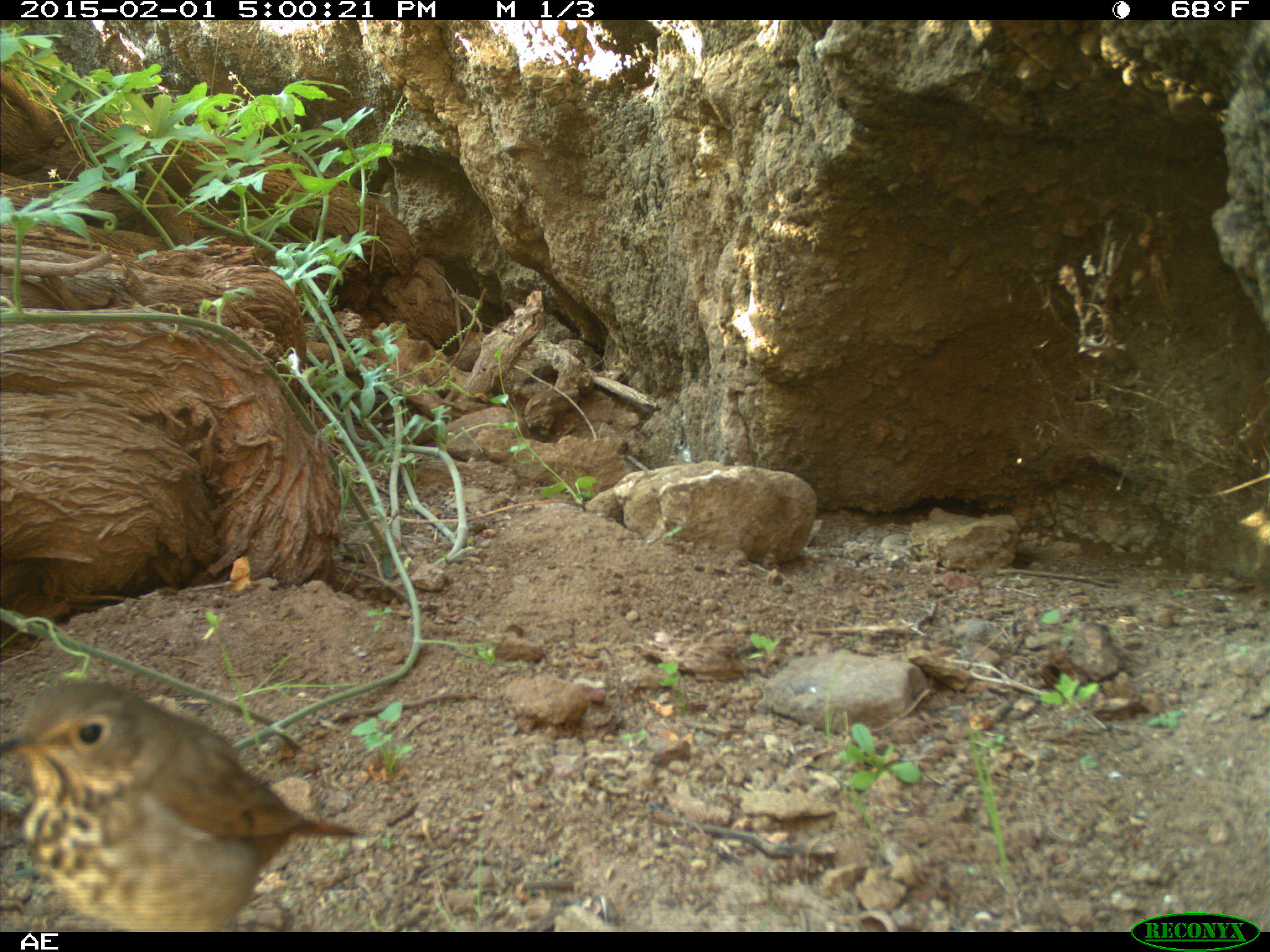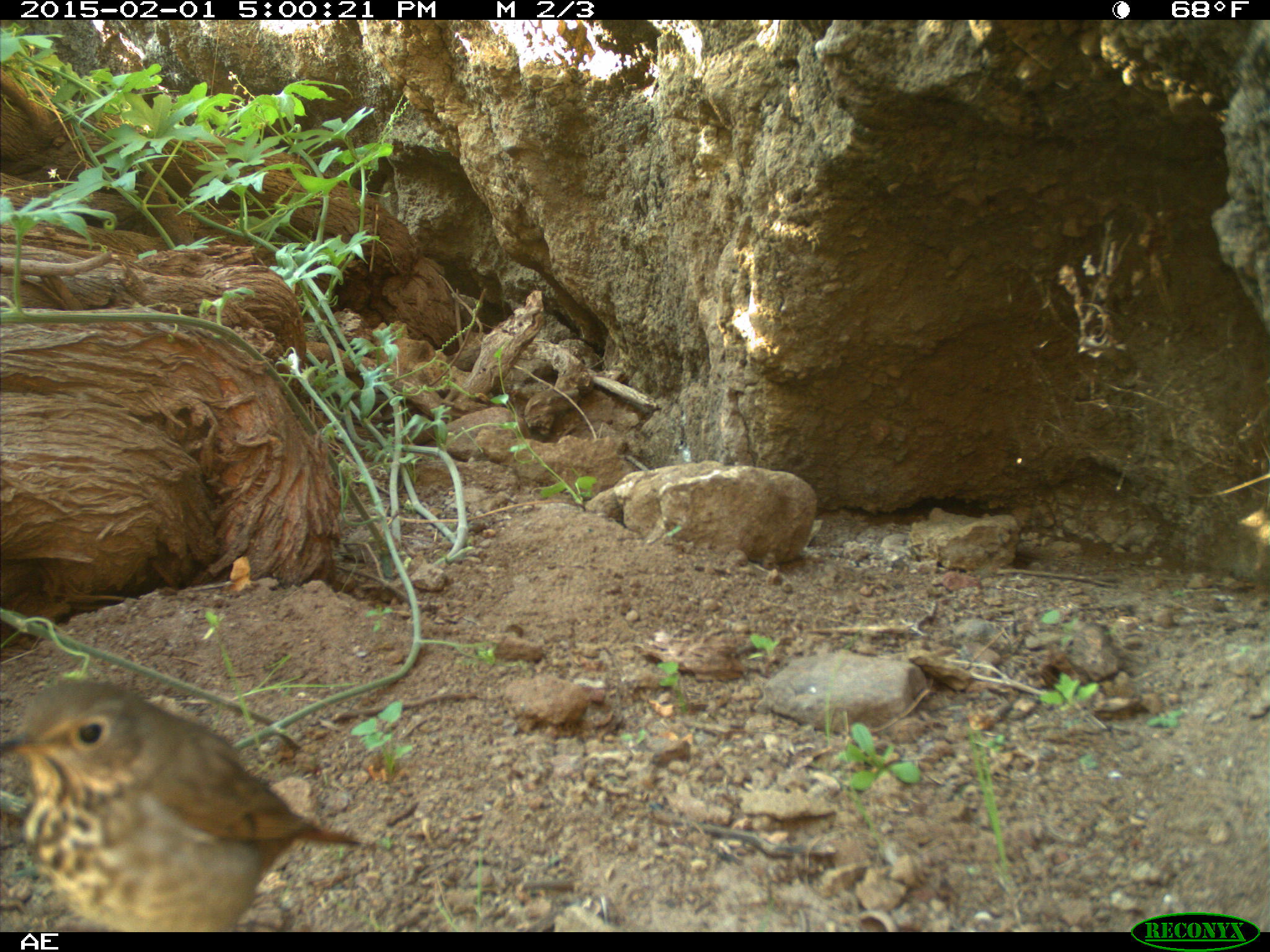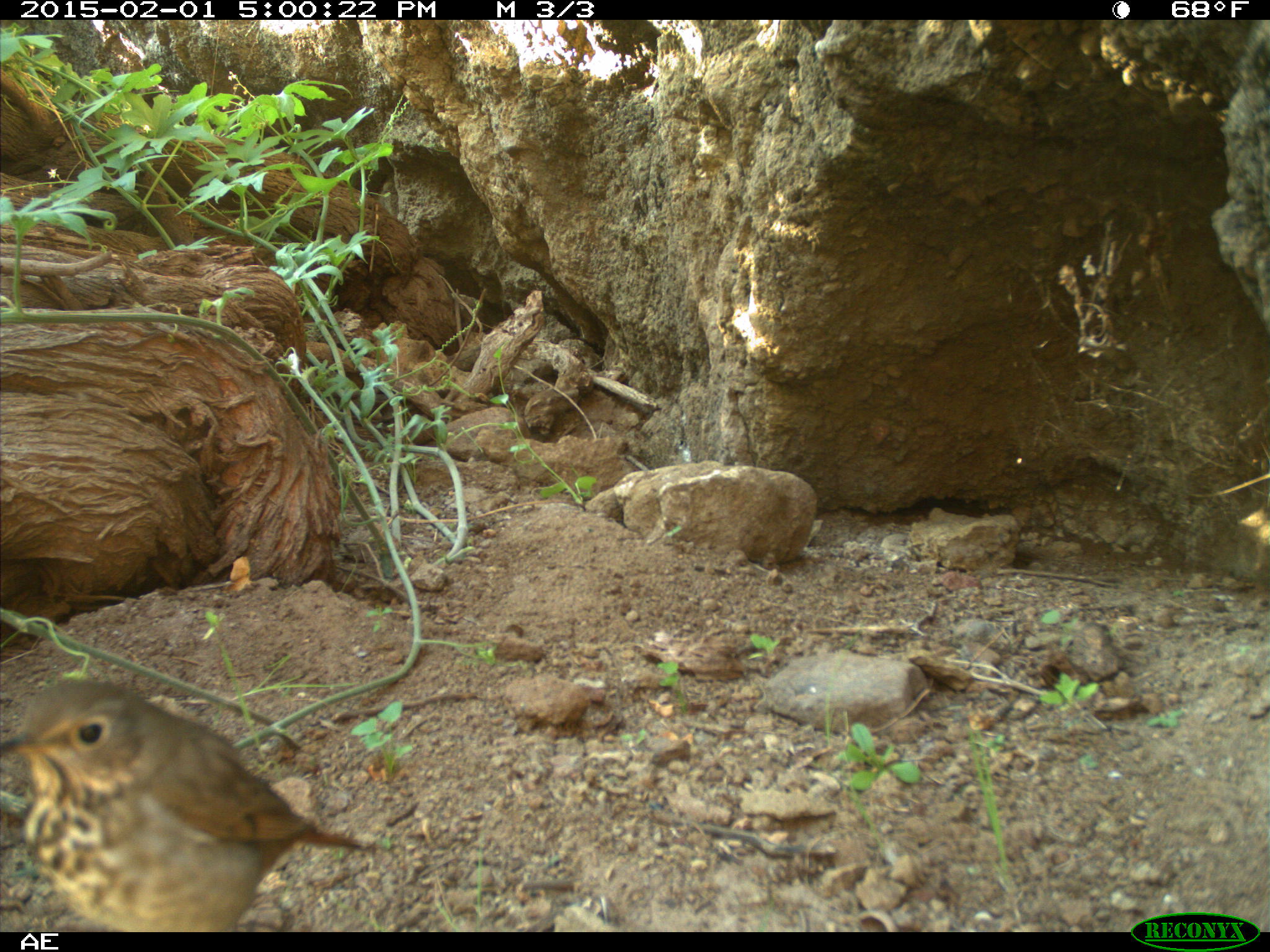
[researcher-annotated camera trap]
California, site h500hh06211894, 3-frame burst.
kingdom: Animalia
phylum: Chordata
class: Aves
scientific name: Aves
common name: bird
Bird (Aves).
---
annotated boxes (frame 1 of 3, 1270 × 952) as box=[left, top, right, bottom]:
bird: box=[0, 681, 363, 930]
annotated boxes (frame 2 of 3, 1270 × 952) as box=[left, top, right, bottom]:
bird: box=[0, 676, 363, 932]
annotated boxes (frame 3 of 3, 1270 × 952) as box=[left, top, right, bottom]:
bird: box=[0, 675, 394, 925]